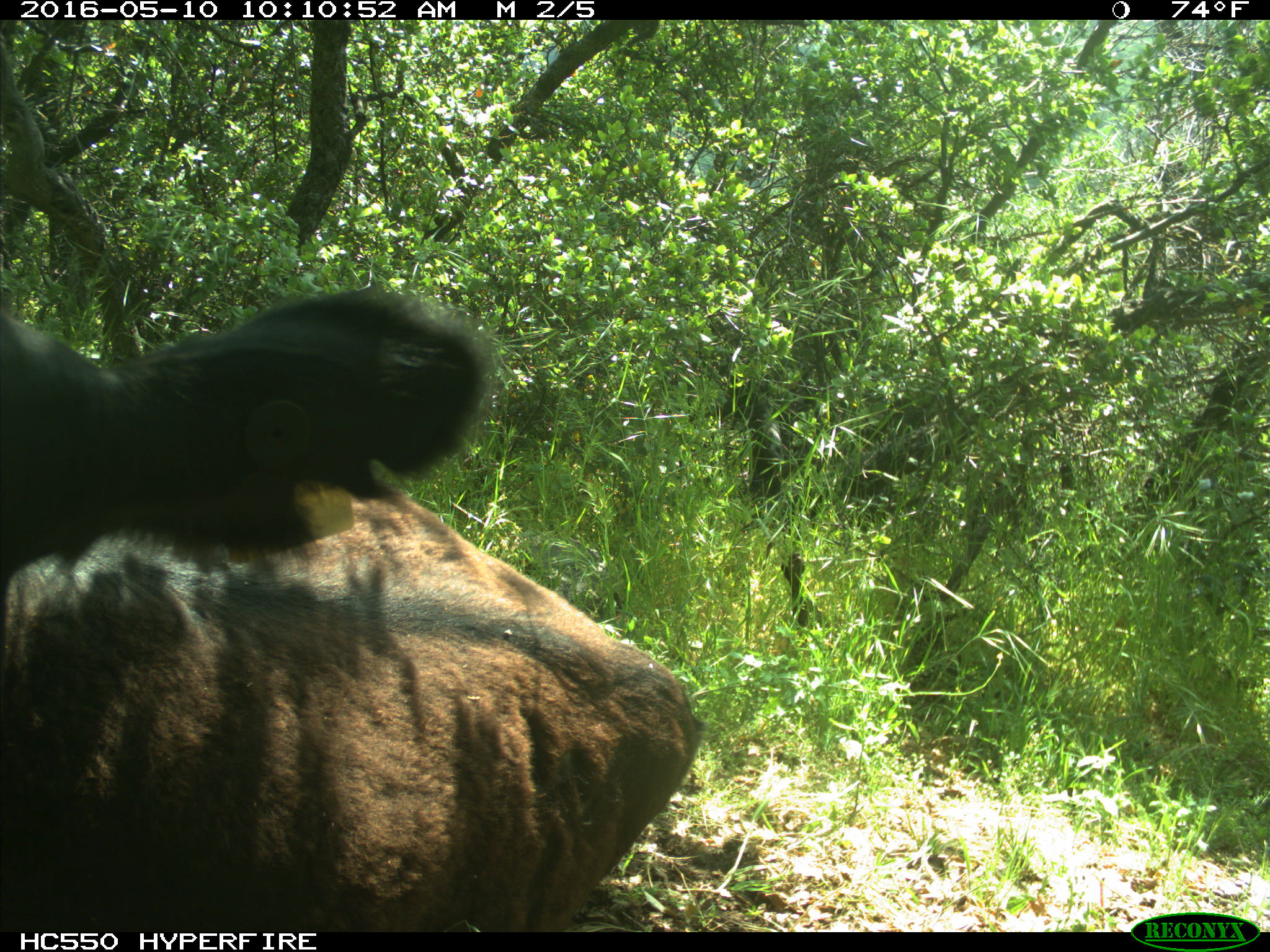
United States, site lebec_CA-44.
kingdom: Animalia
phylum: Chordata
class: Mammalia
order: Artiodactyla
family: Bovidae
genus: Bos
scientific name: Bos taurus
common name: domestic cow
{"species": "Bos taurus (domestic cow)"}